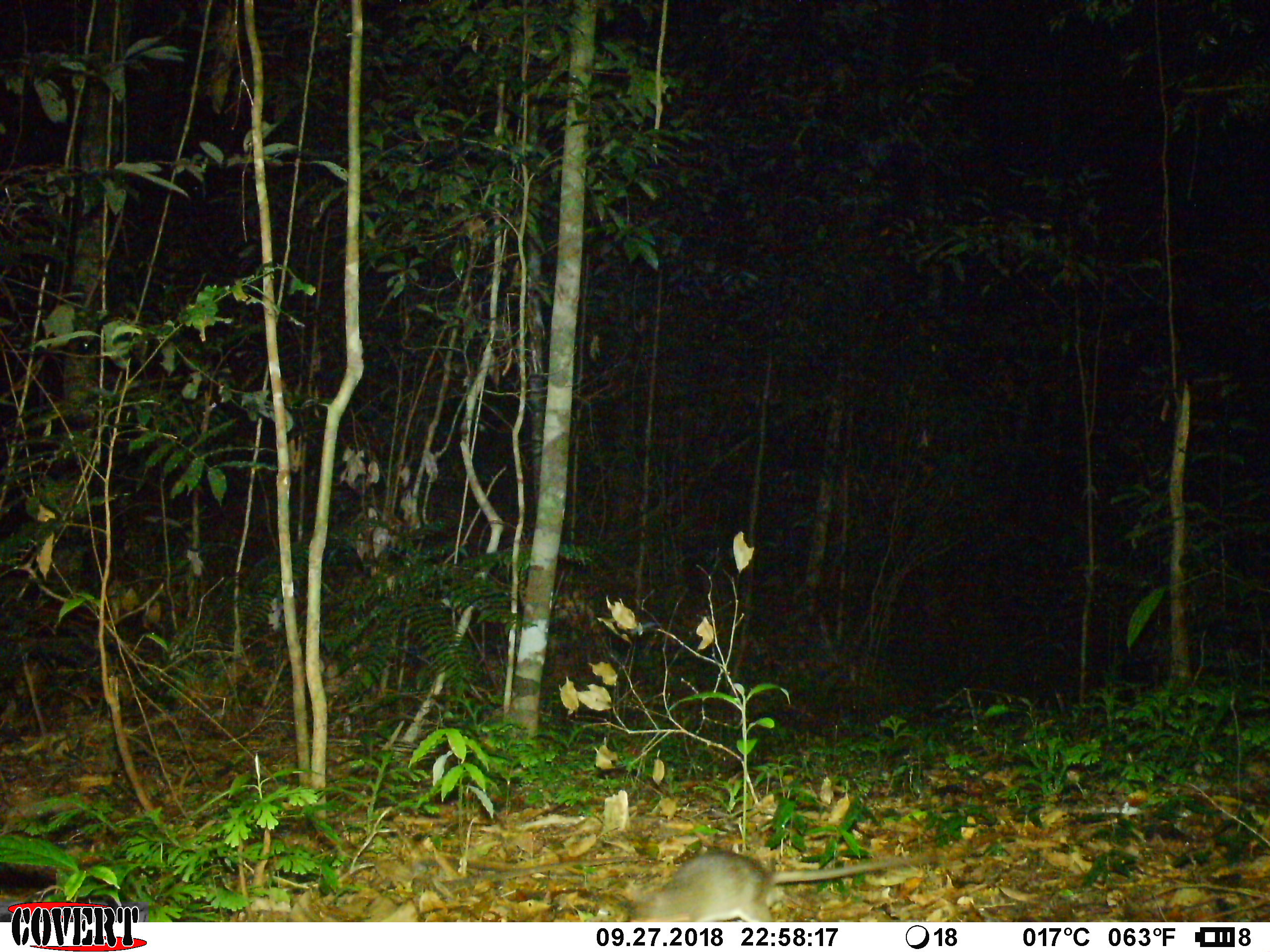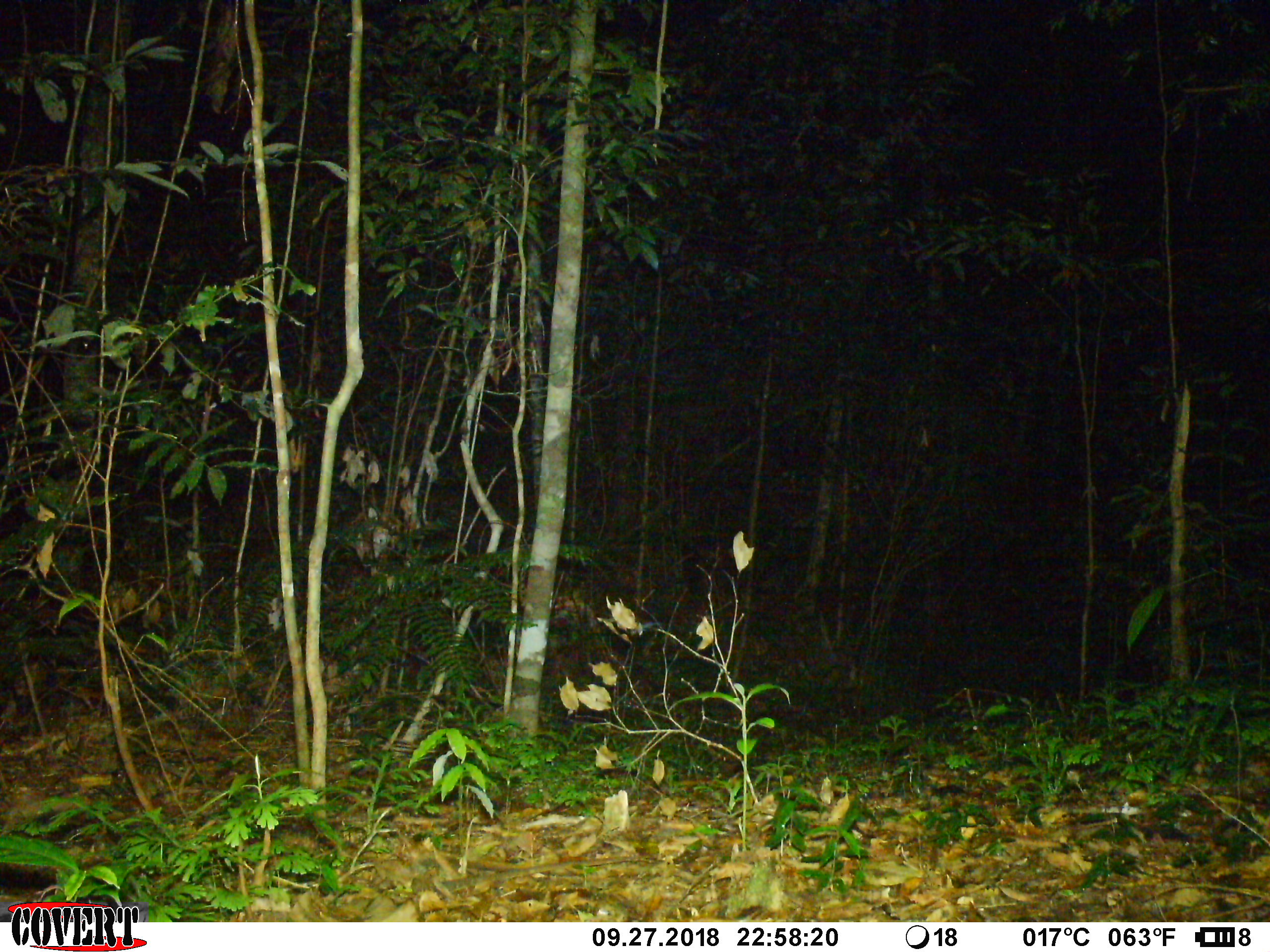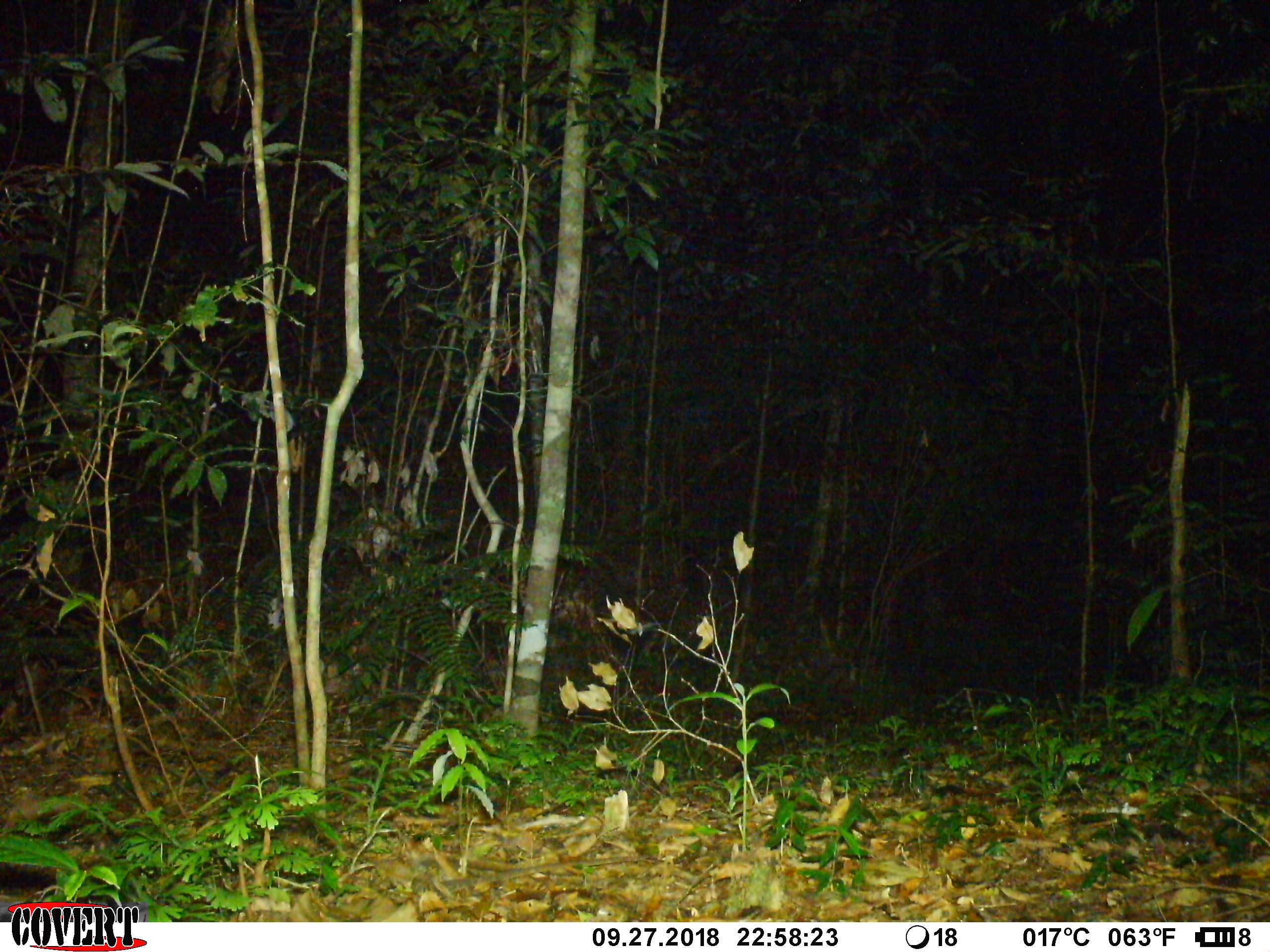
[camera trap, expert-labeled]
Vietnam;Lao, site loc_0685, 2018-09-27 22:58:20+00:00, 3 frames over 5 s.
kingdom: Animalia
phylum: Chordata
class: Mammalia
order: Rodentia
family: Muridae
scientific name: Muridae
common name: old-world mice and rats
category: unidentified murid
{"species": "unidentified murid (old-world mice and rats) (Muridae)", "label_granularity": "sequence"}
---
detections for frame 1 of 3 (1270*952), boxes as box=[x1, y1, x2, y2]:
unidentified murid: box=[595, 847, 943, 922]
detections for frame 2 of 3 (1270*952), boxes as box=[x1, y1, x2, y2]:
unidentified murid: box=[632, 621, 672, 638]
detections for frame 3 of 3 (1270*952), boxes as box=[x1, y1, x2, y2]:
unidentified murid: box=[628, 621, 666, 636]